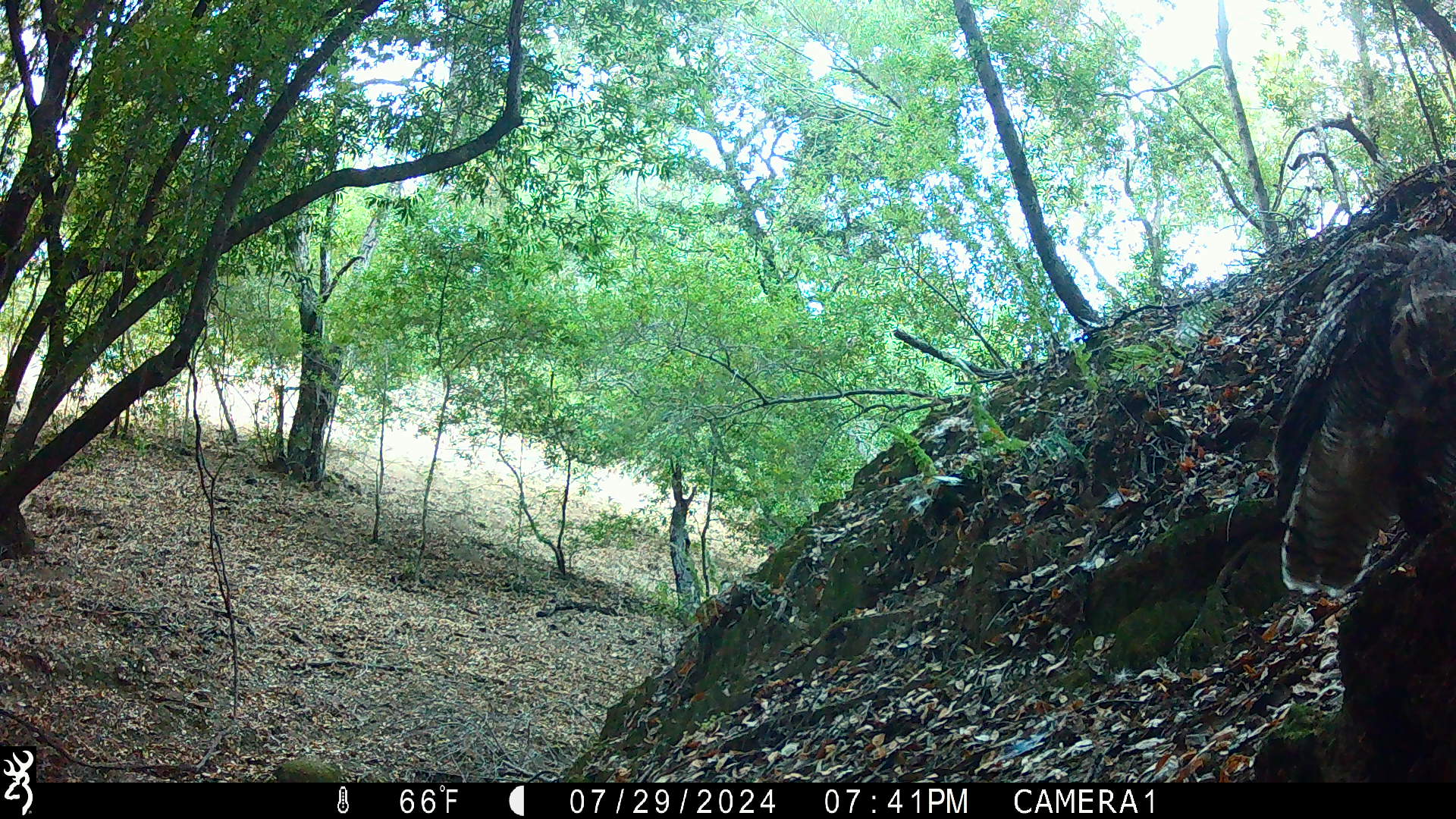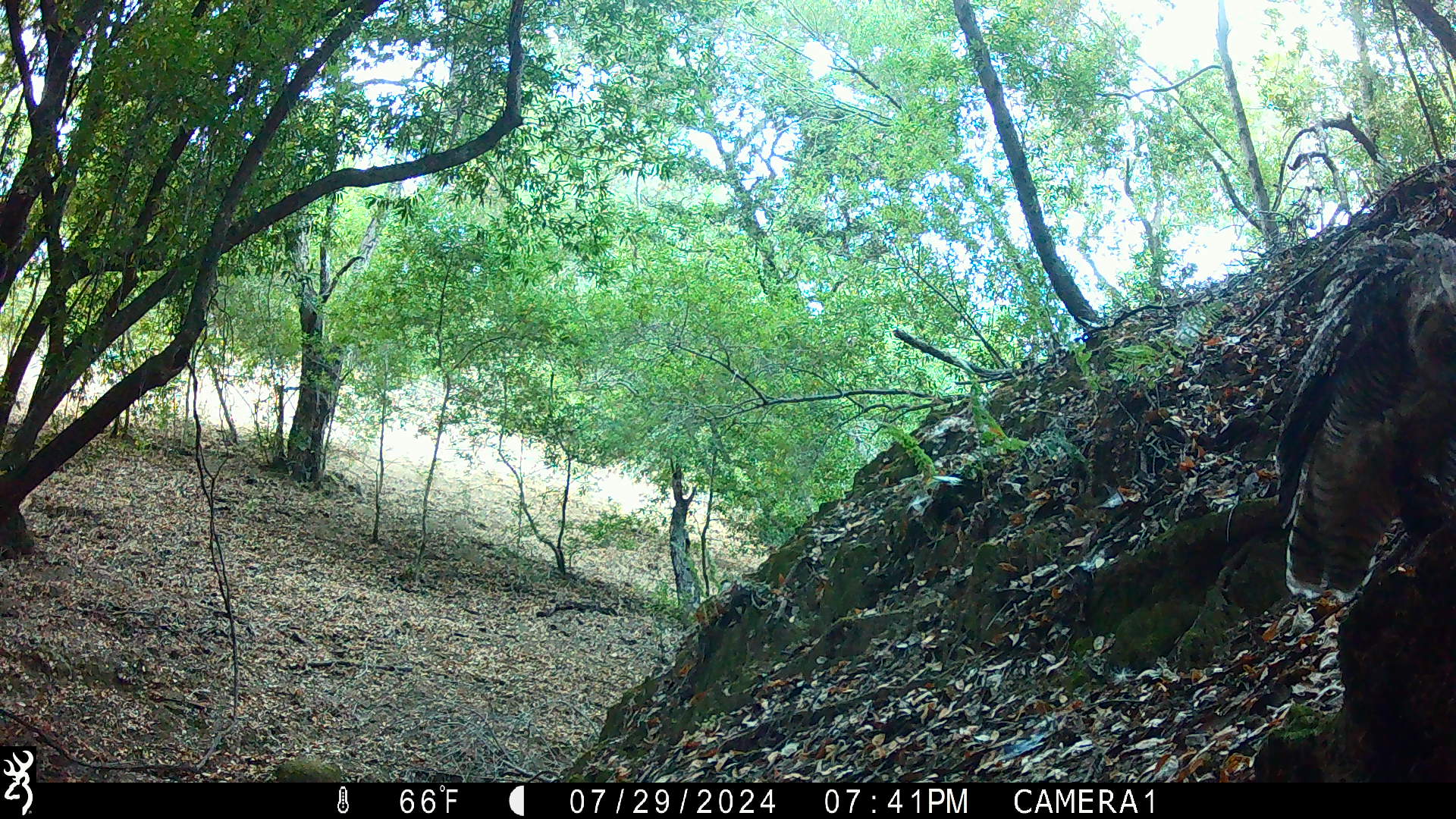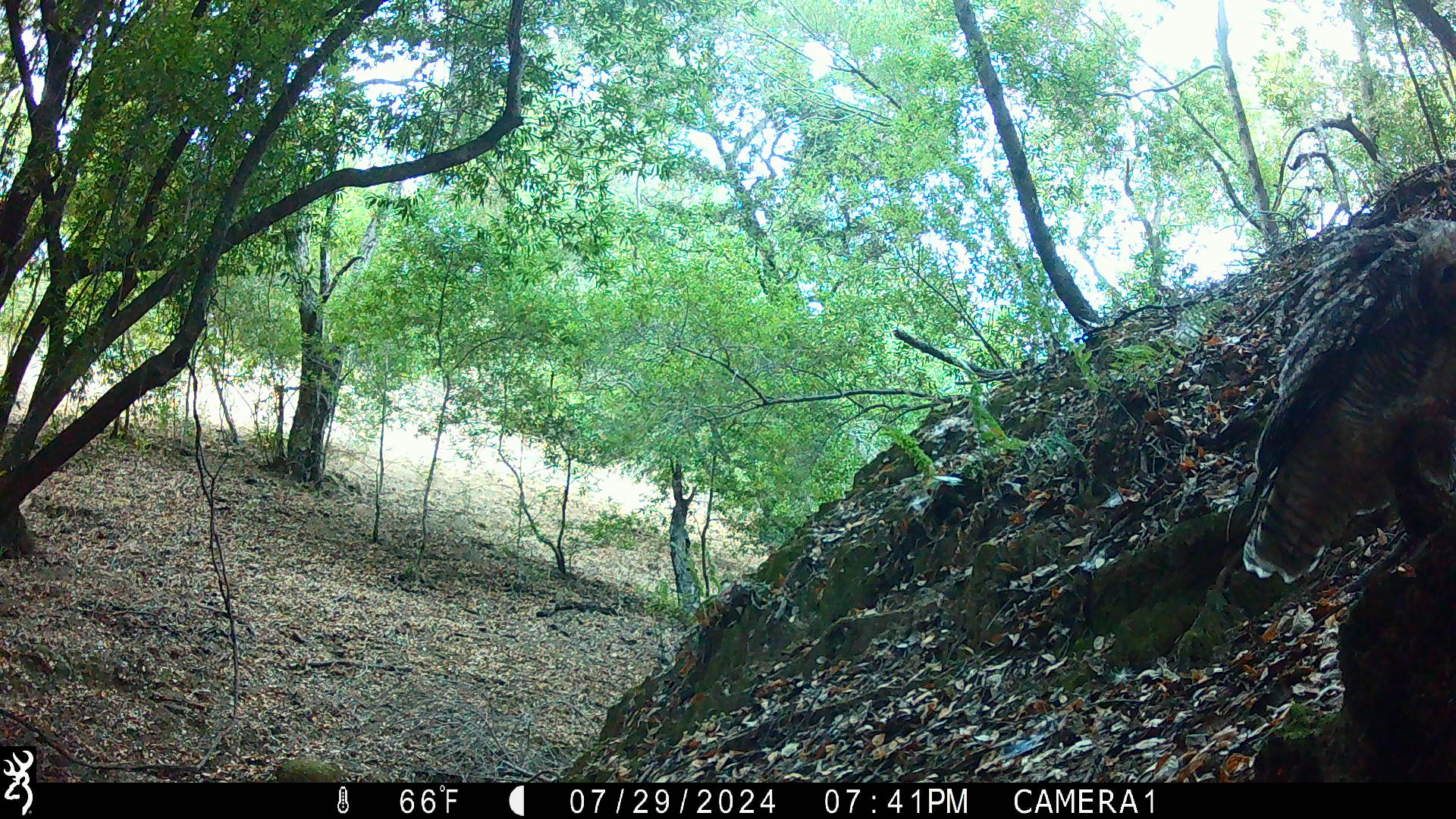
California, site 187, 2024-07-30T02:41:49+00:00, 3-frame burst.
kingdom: Animalia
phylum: Chordata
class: Aves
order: Strigiformes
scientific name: Strigiformes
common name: owl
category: unknown owl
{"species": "unknown owl (owl) (Strigiformes)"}